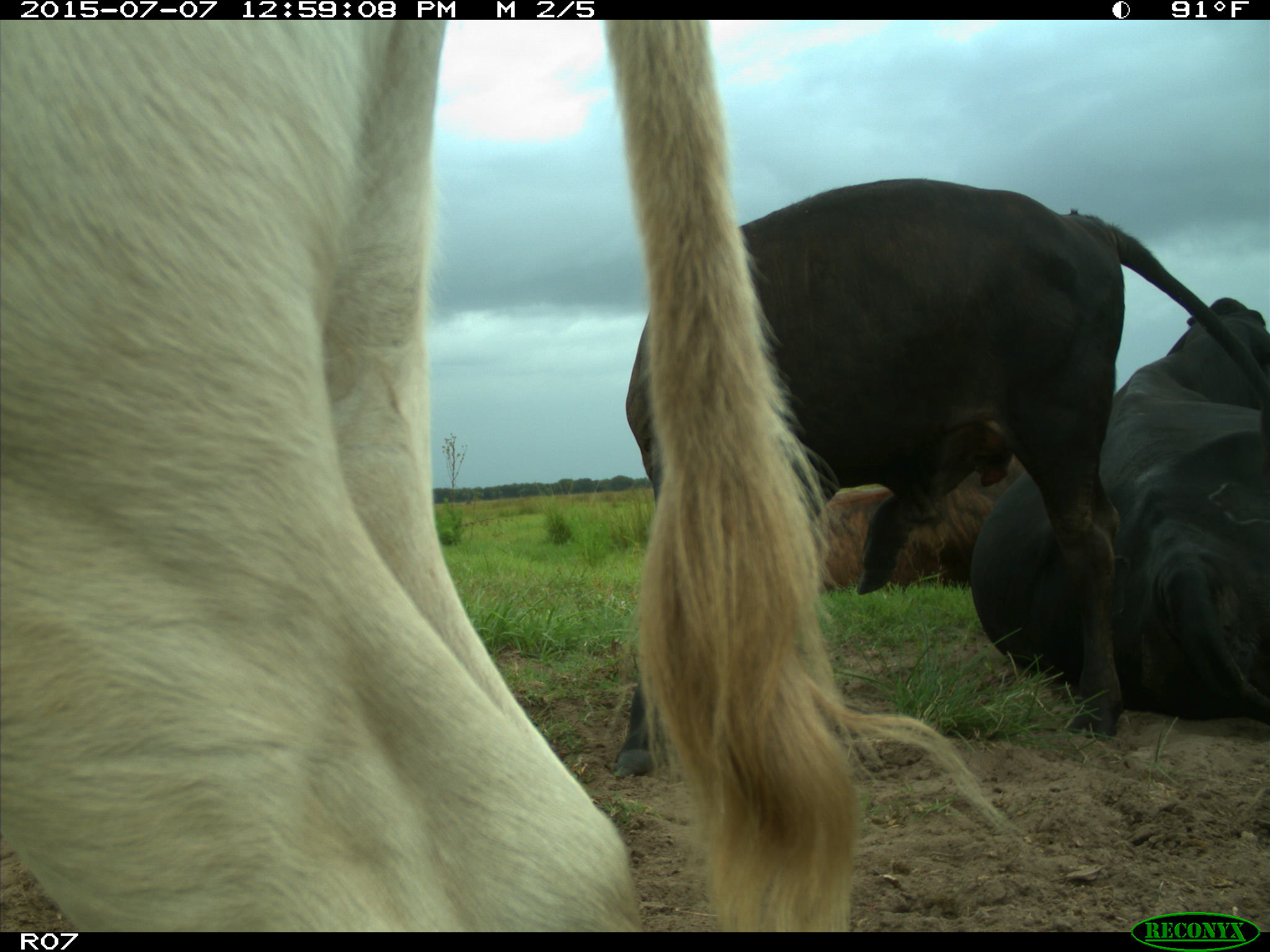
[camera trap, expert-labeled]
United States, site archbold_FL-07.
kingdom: Animalia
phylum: Chordata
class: Mammalia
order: Artiodactyla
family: Bovidae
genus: Bos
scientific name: Bos taurus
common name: domestic cow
Bos taurus (domestic cow).